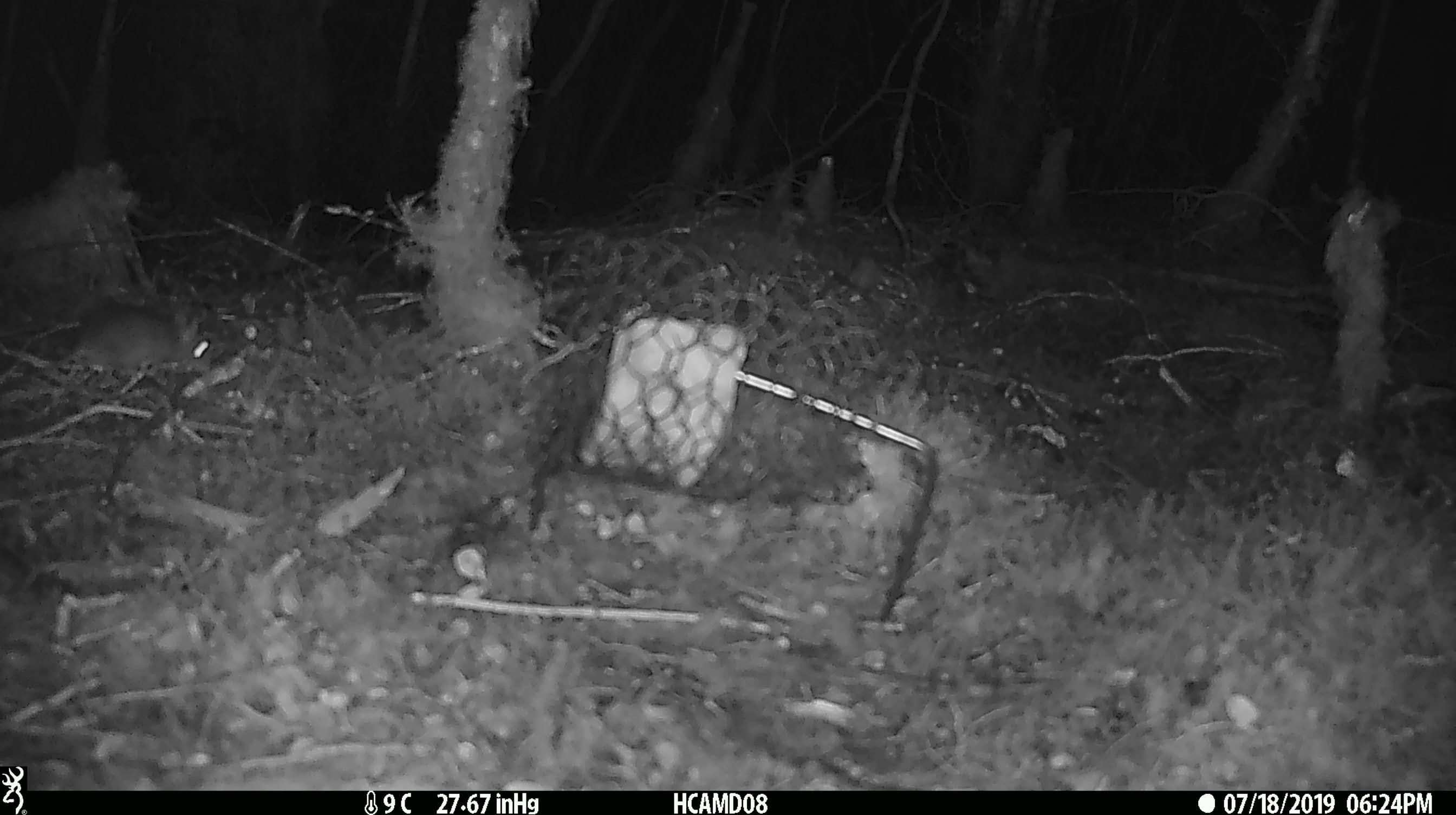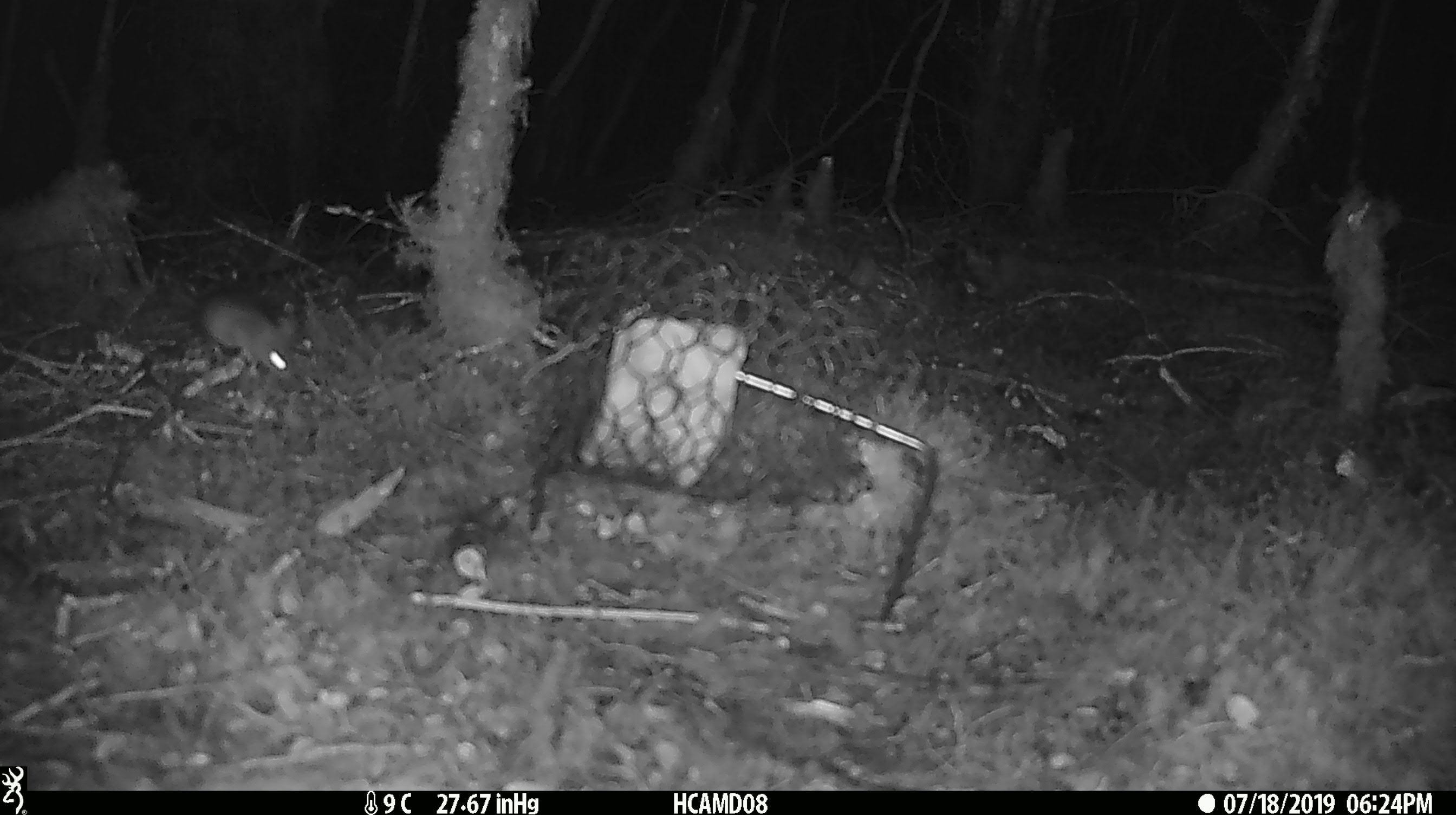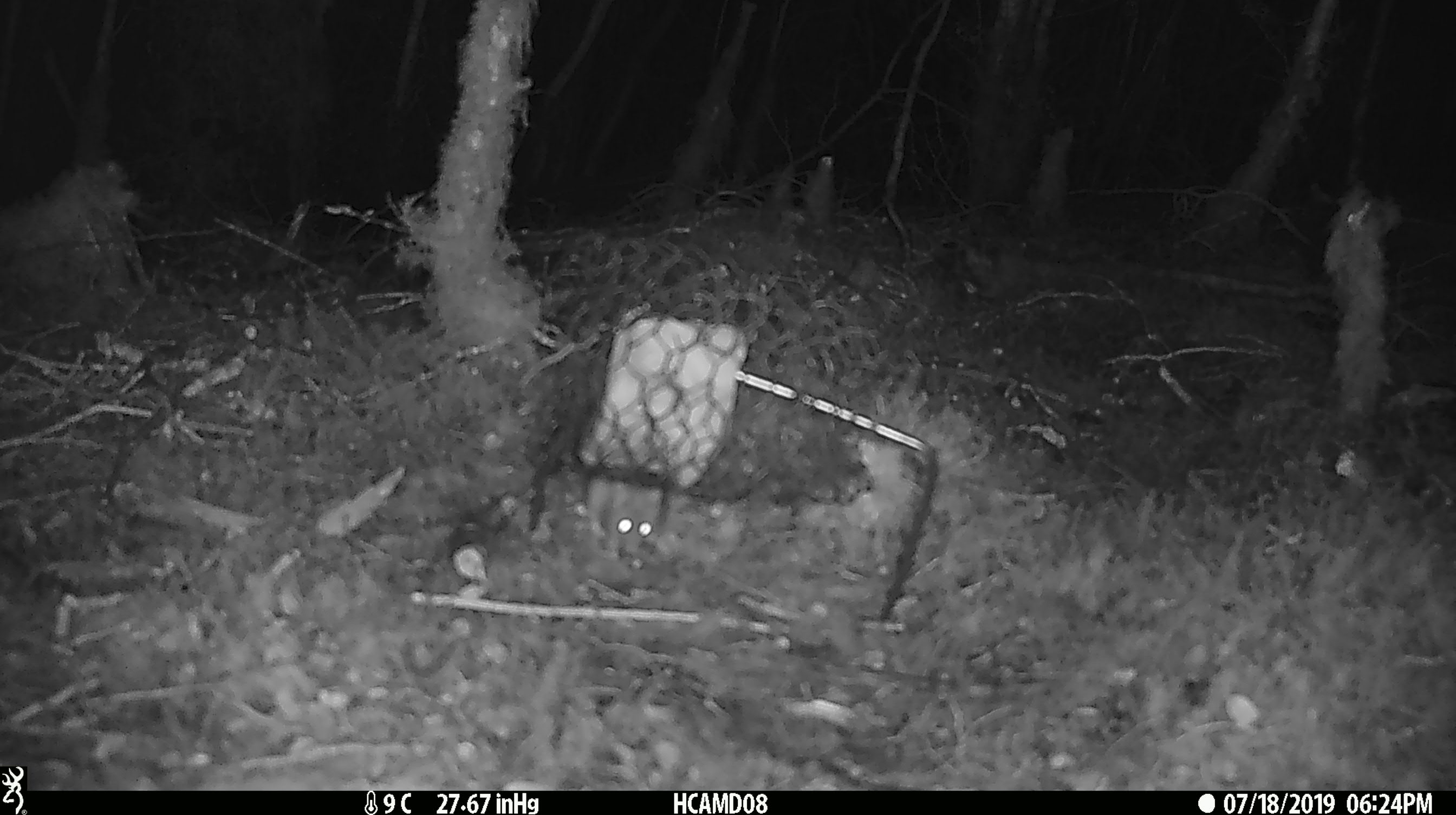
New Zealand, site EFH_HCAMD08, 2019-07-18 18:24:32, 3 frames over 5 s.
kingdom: Animalia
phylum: Chordata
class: Mammalia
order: Rodentia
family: Muridae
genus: Mus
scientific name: Mus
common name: mouse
Mouse (Mus).